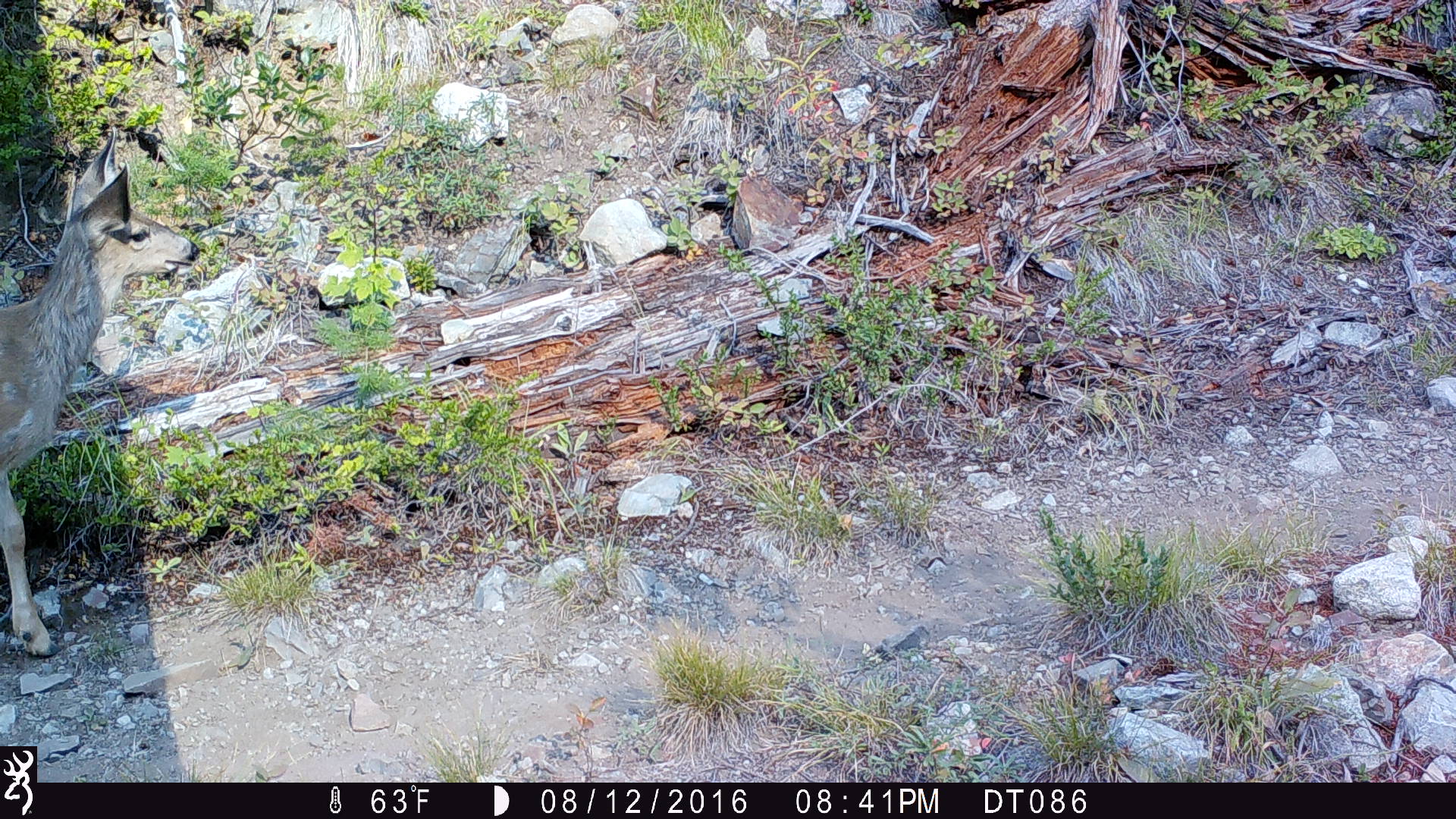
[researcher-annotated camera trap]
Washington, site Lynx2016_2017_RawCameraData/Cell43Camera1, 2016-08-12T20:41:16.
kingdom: Animalia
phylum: Chordata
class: Mammalia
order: Artiodactyla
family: Cervidae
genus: Odocoileus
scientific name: Odocoileus hemionus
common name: mule deer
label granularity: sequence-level